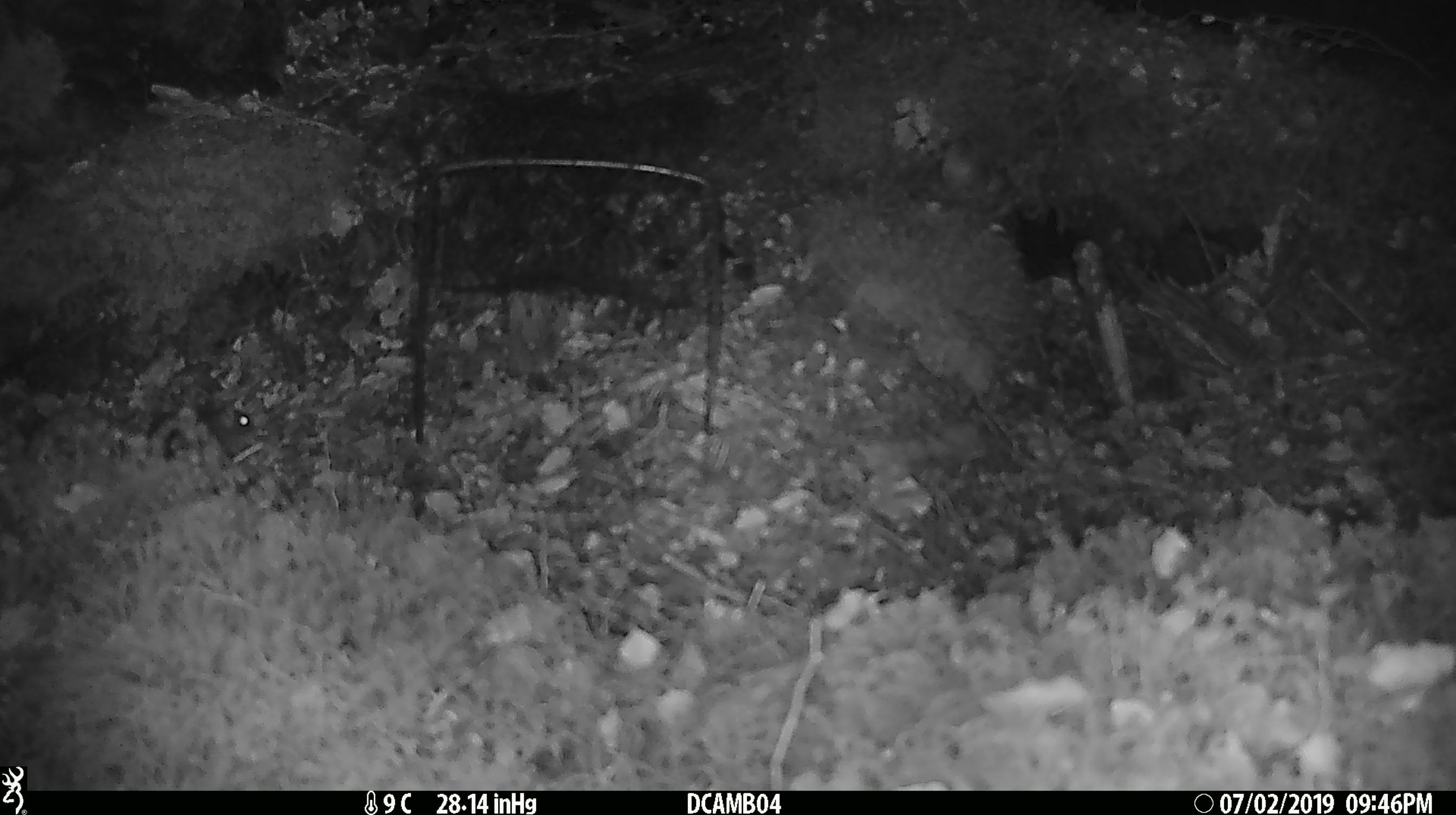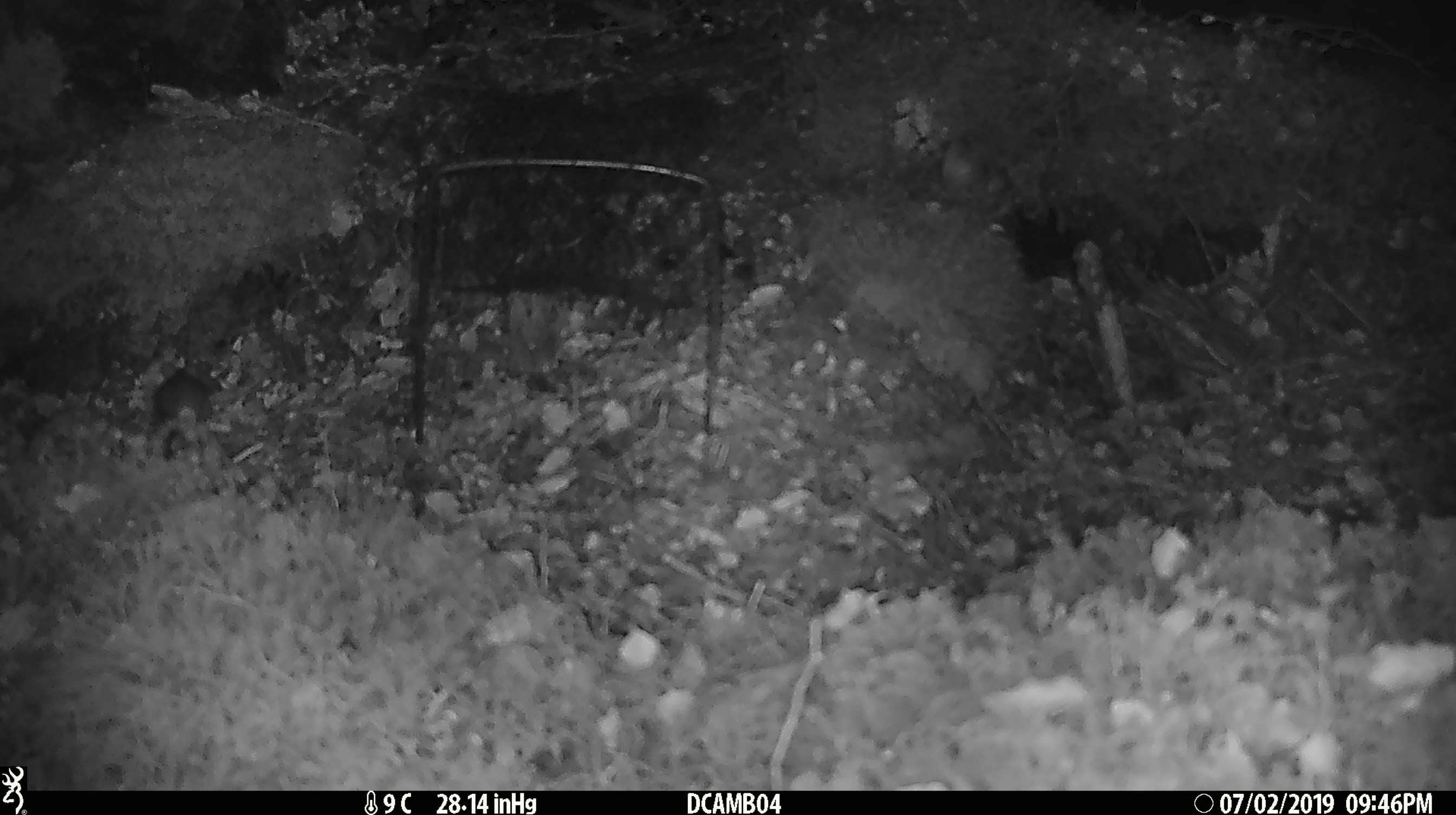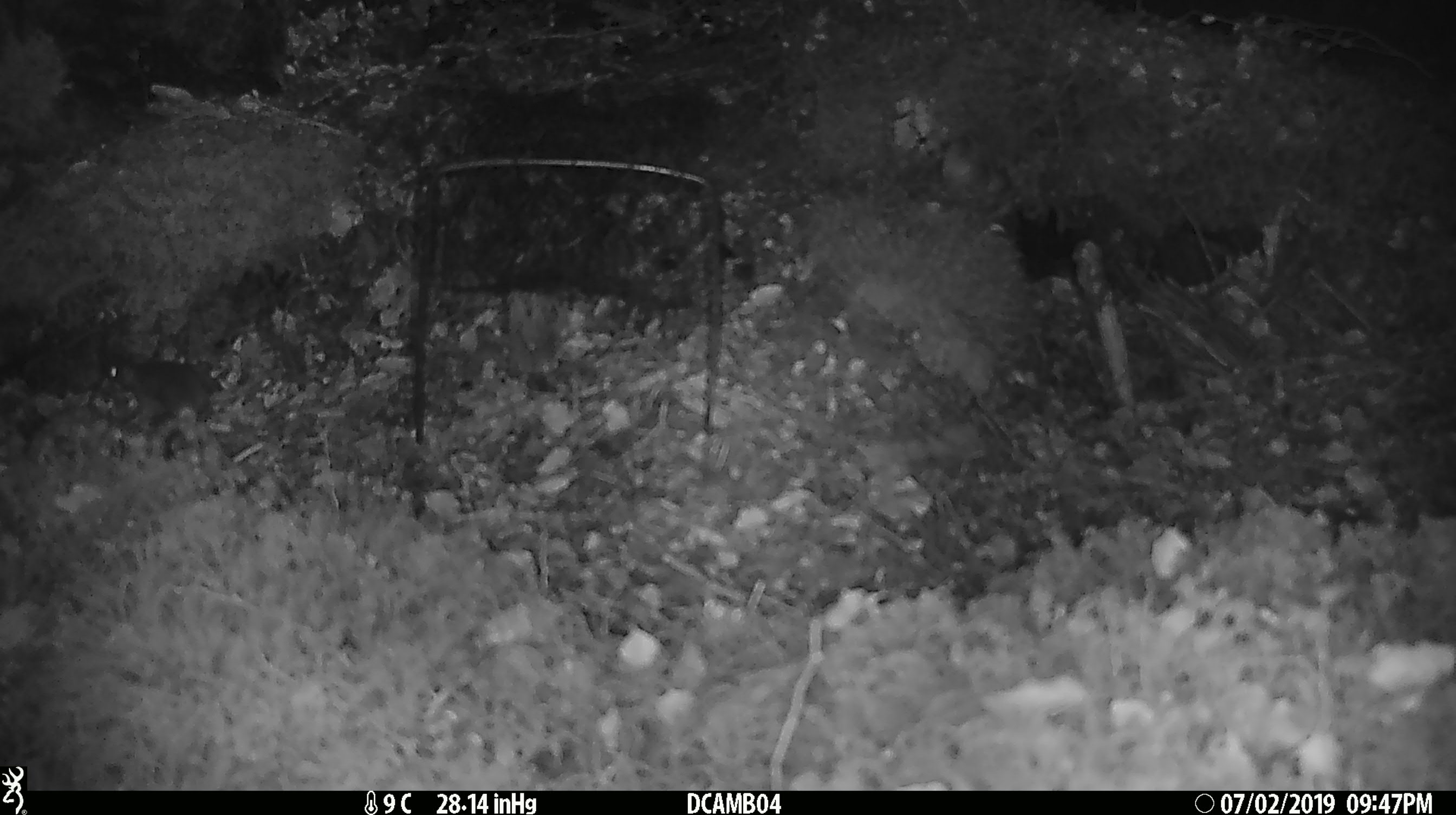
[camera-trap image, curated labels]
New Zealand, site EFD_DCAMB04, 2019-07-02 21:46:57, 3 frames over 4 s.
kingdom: Animalia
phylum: Chordata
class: Mammalia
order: Rodentia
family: Muridae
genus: Mus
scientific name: Mus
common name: mouse